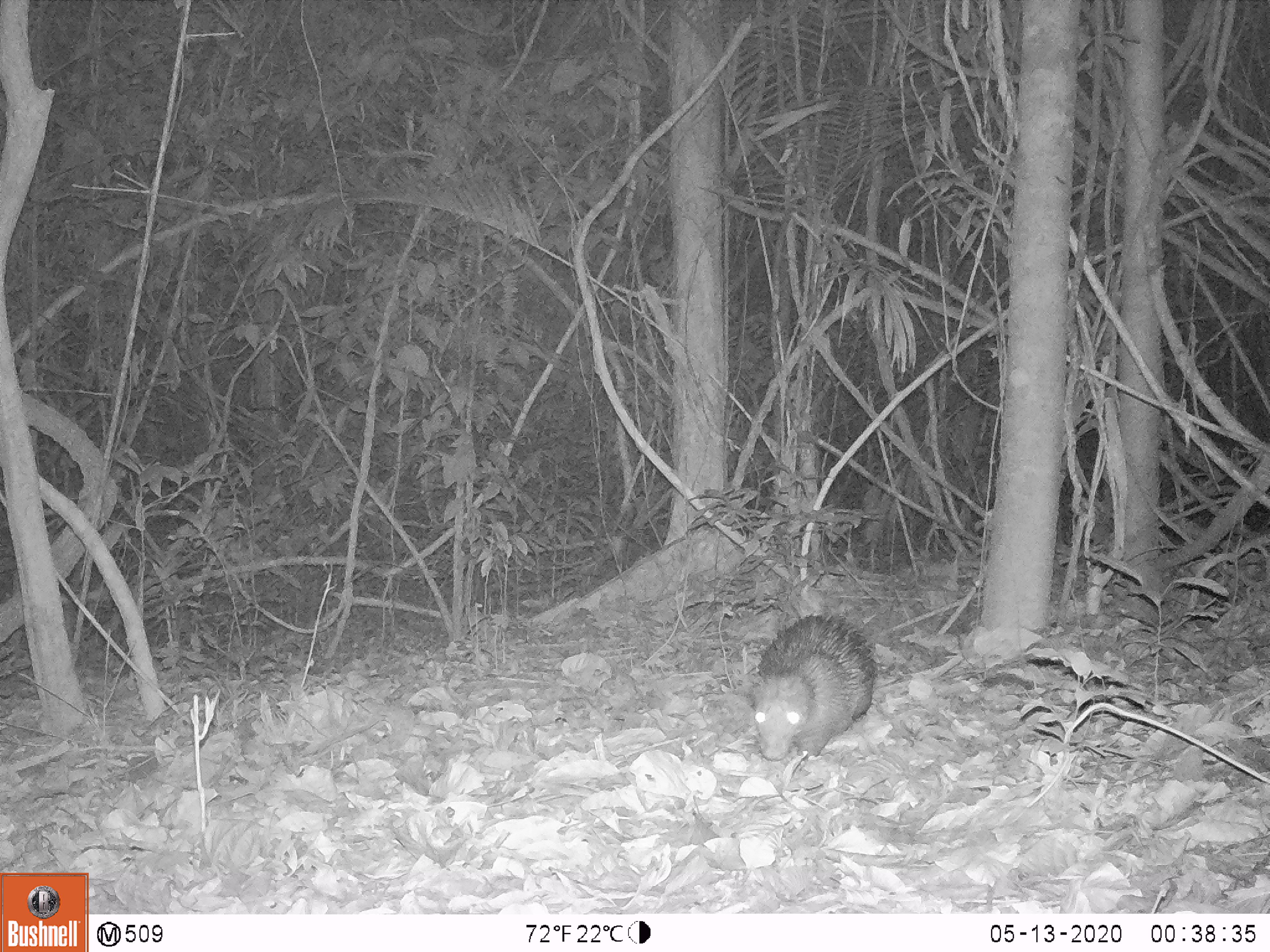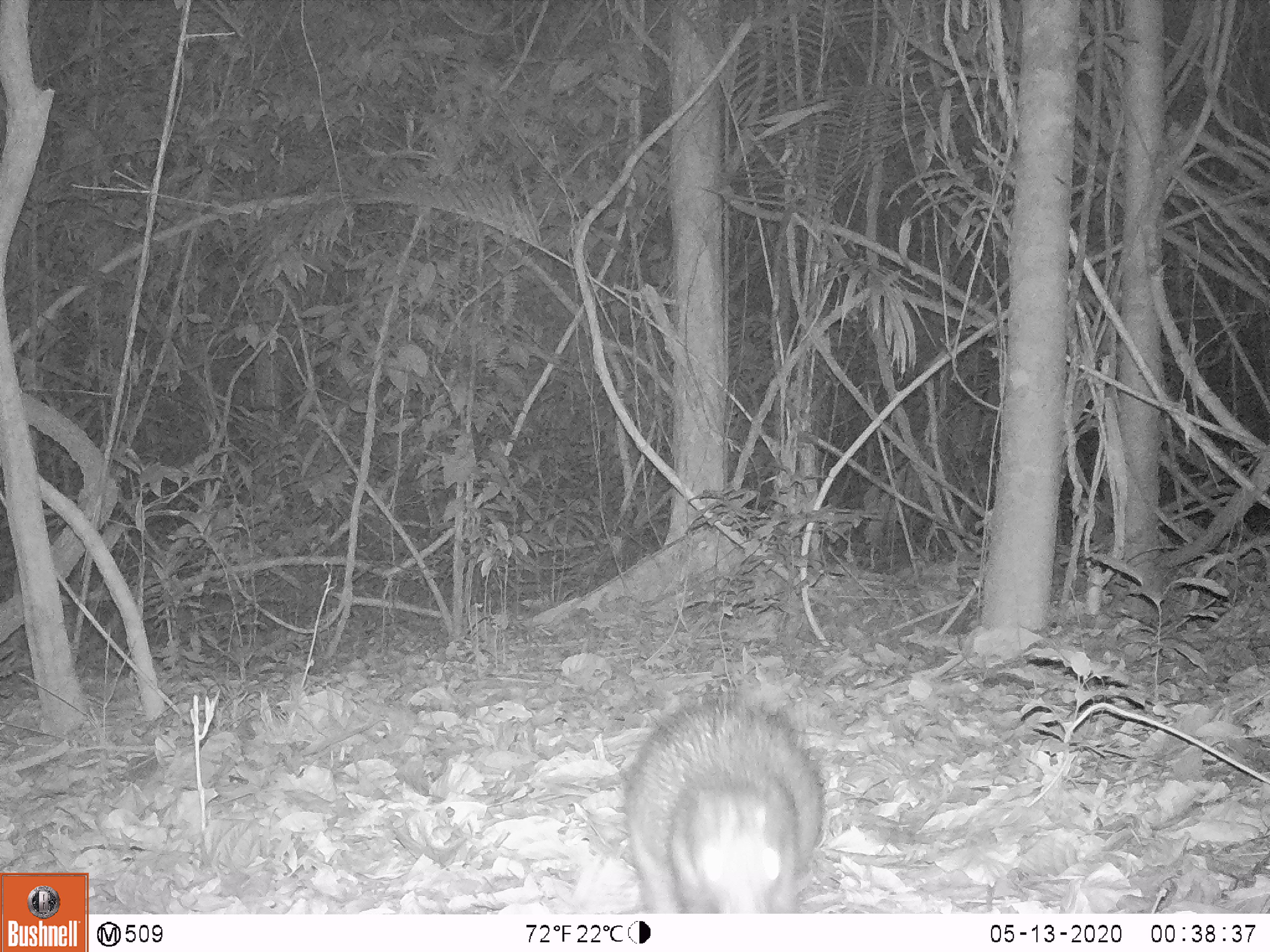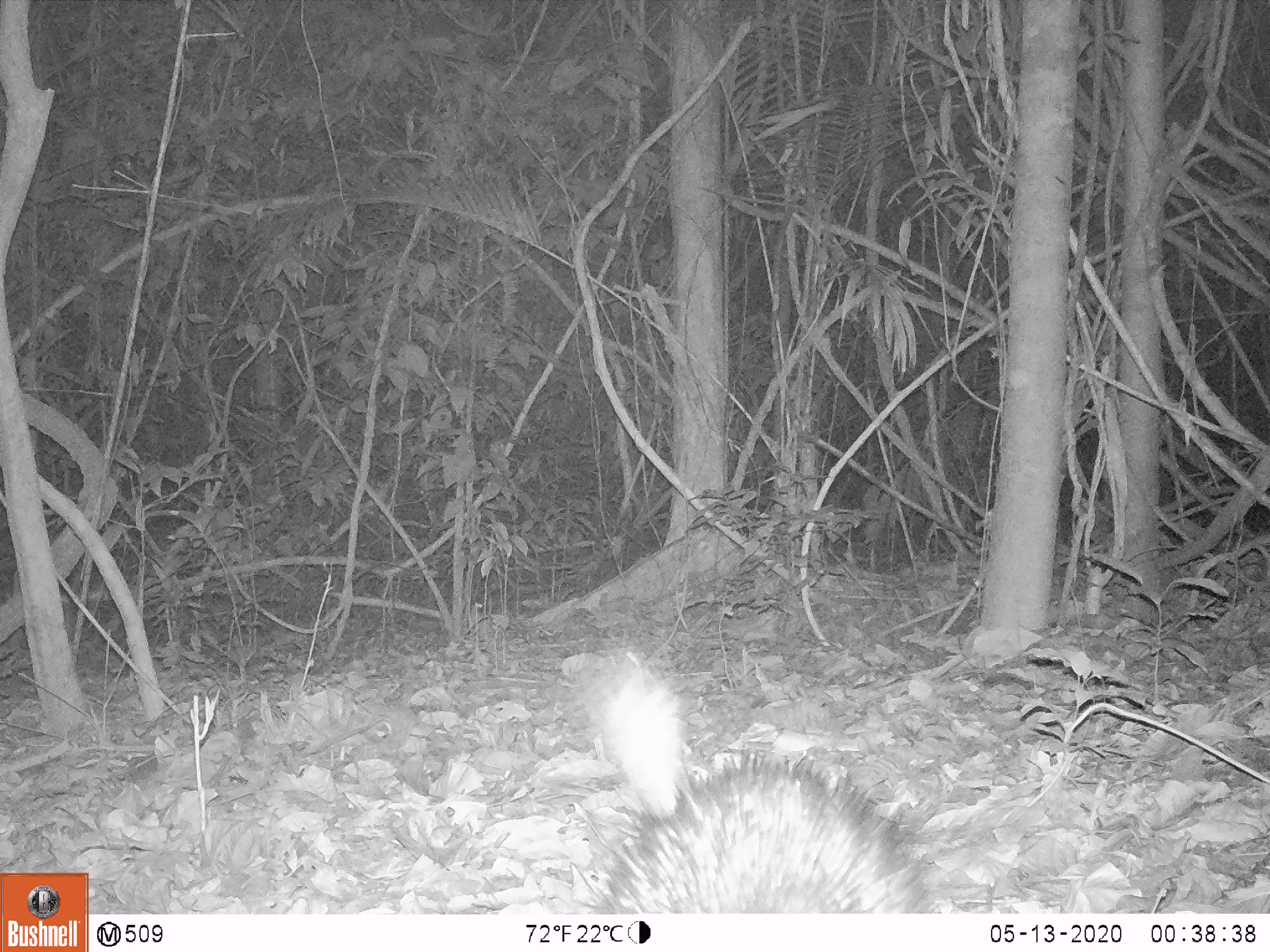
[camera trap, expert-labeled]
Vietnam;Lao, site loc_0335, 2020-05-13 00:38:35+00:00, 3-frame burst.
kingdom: Animalia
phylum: Chordata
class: Mammalia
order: Rodentia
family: Hystricidae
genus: Atherurus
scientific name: Atherurus macrourus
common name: asiatic brush-tailed porcupine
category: asiatic brush tailed porcupine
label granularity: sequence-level